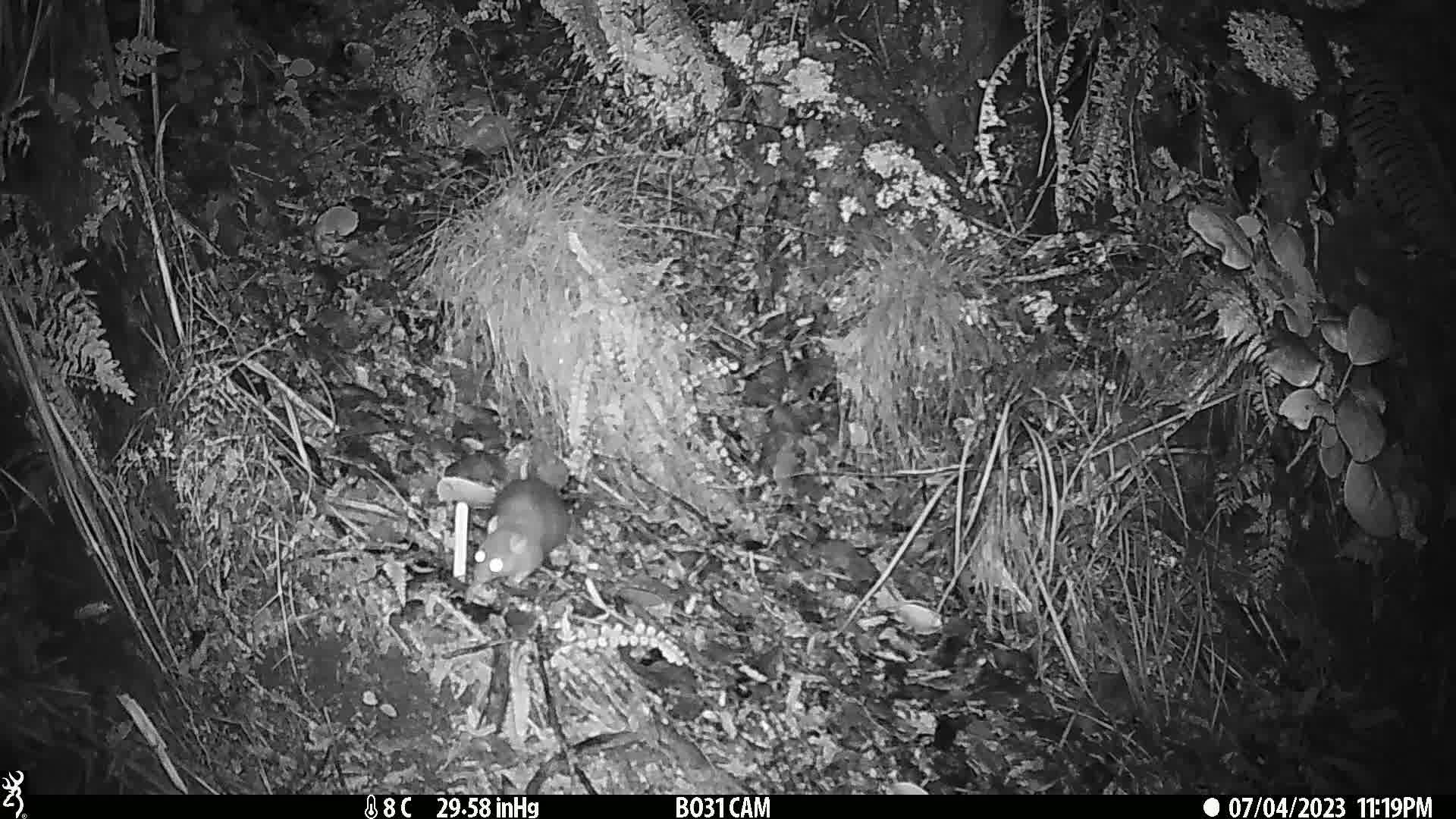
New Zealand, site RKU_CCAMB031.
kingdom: Animalia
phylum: Chordata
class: Mammalia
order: Rodentia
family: Muridae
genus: Rattus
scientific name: Rattus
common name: rat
Rat (Rattus).